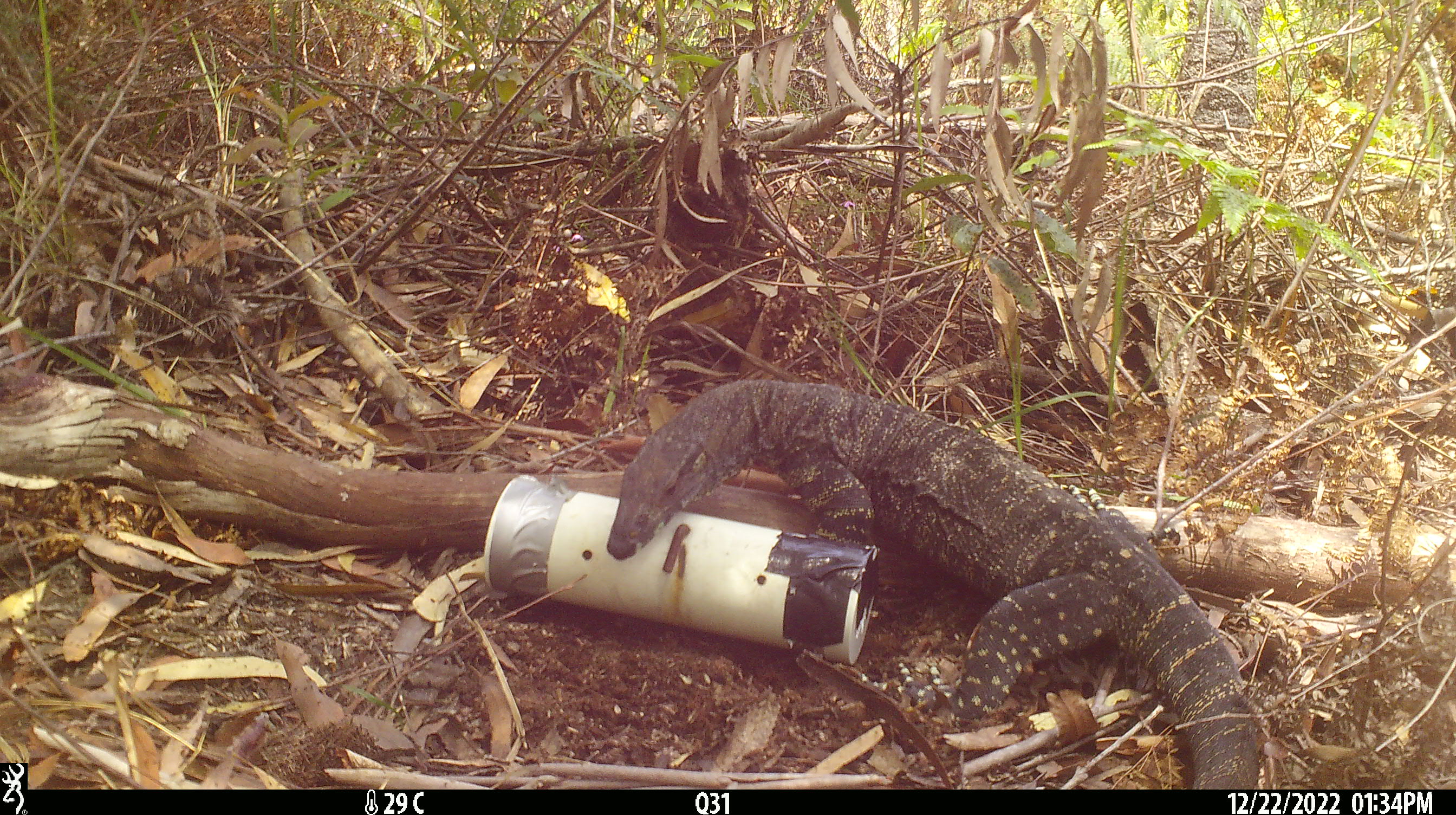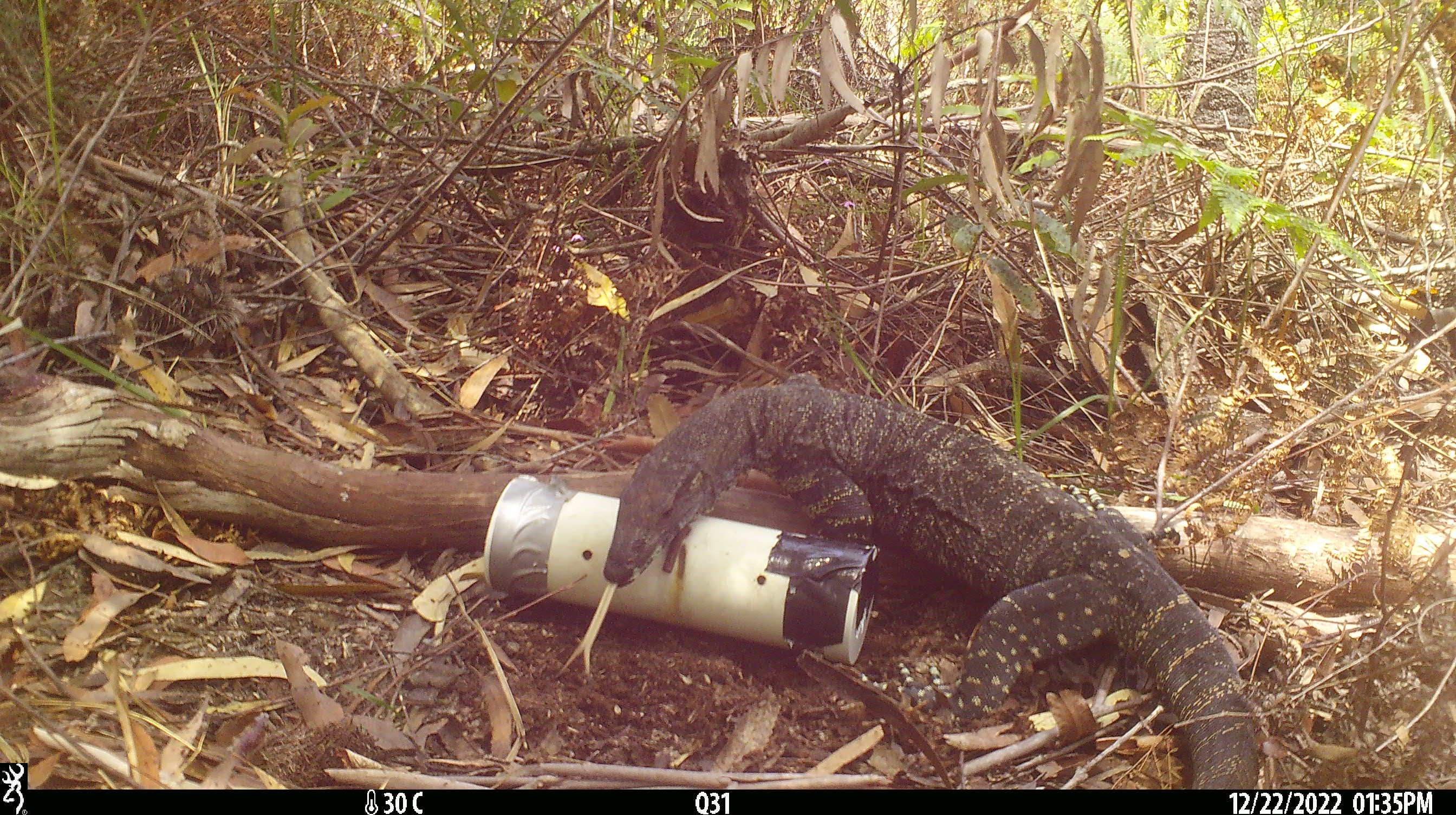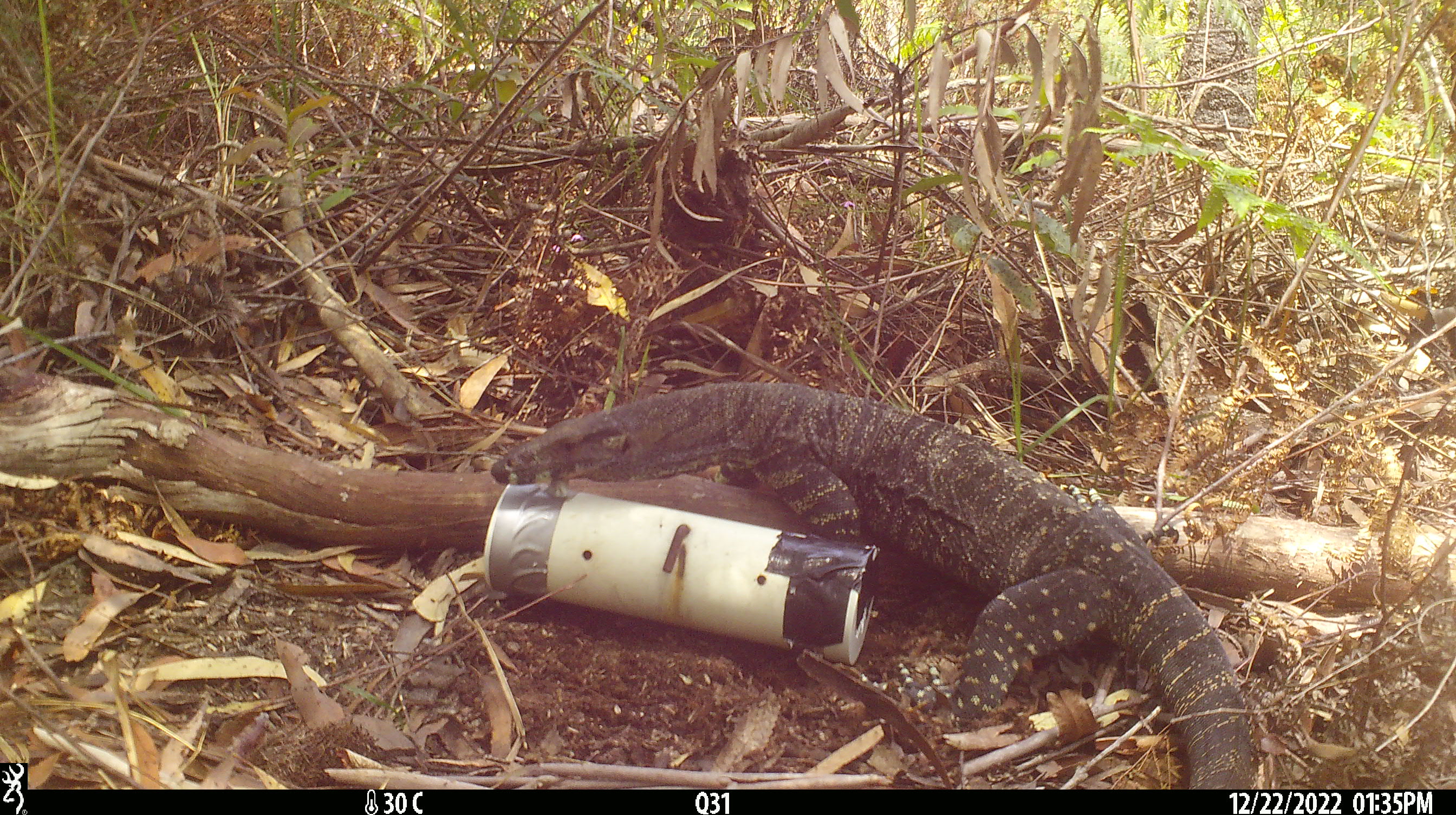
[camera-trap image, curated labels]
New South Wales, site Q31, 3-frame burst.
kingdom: Animalia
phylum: Chordata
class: Reptilia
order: Squamata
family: Varanidae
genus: Varanus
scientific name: Varanus varius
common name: lace monitor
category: goanna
Goanna (lace monitor) (Varanus varius).